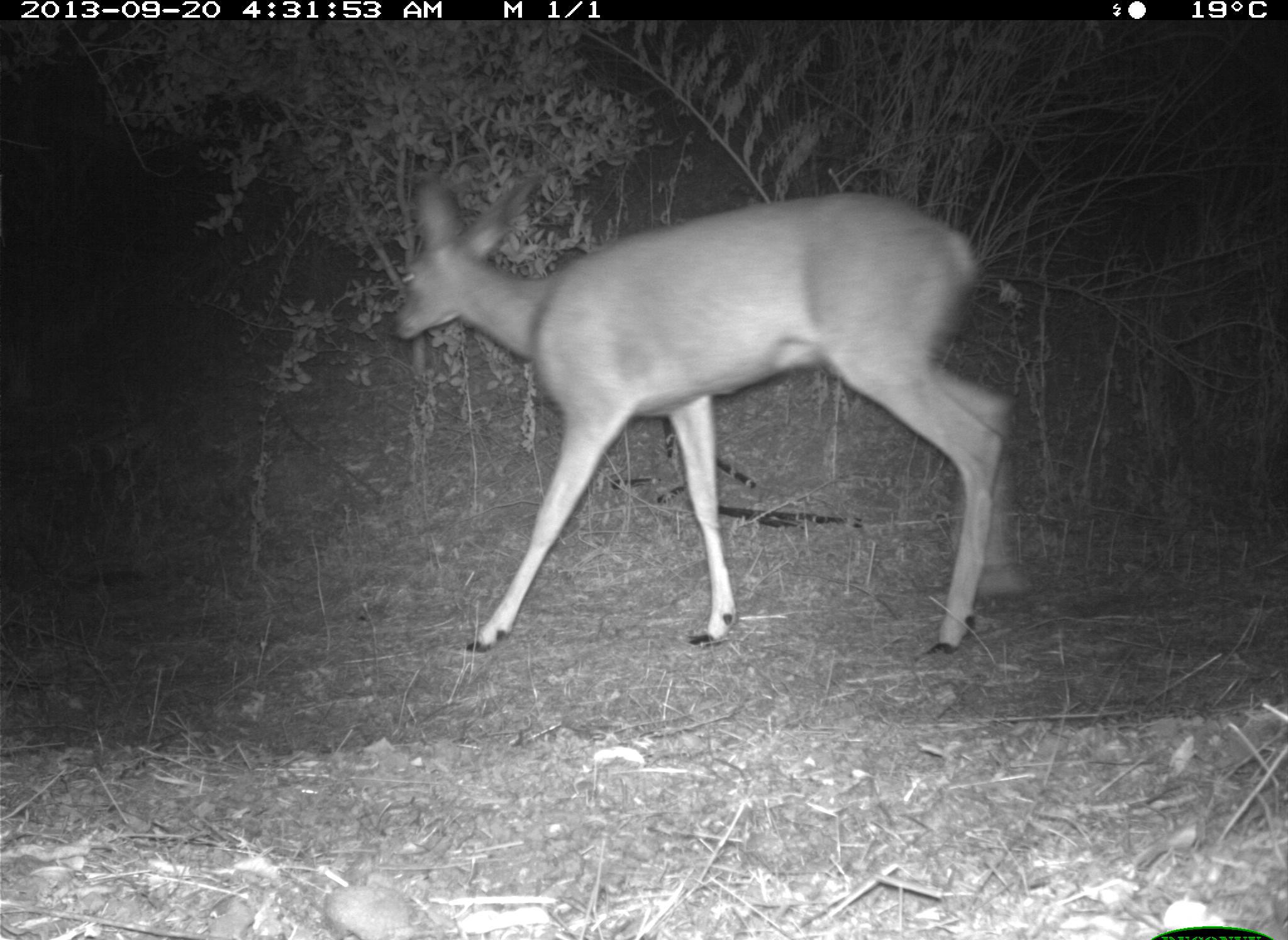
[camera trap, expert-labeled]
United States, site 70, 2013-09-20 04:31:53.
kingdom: Animalia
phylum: Chordata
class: Mammalia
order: Artiodactyla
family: Cervidae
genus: Odocoileus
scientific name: Odocoileus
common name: deer